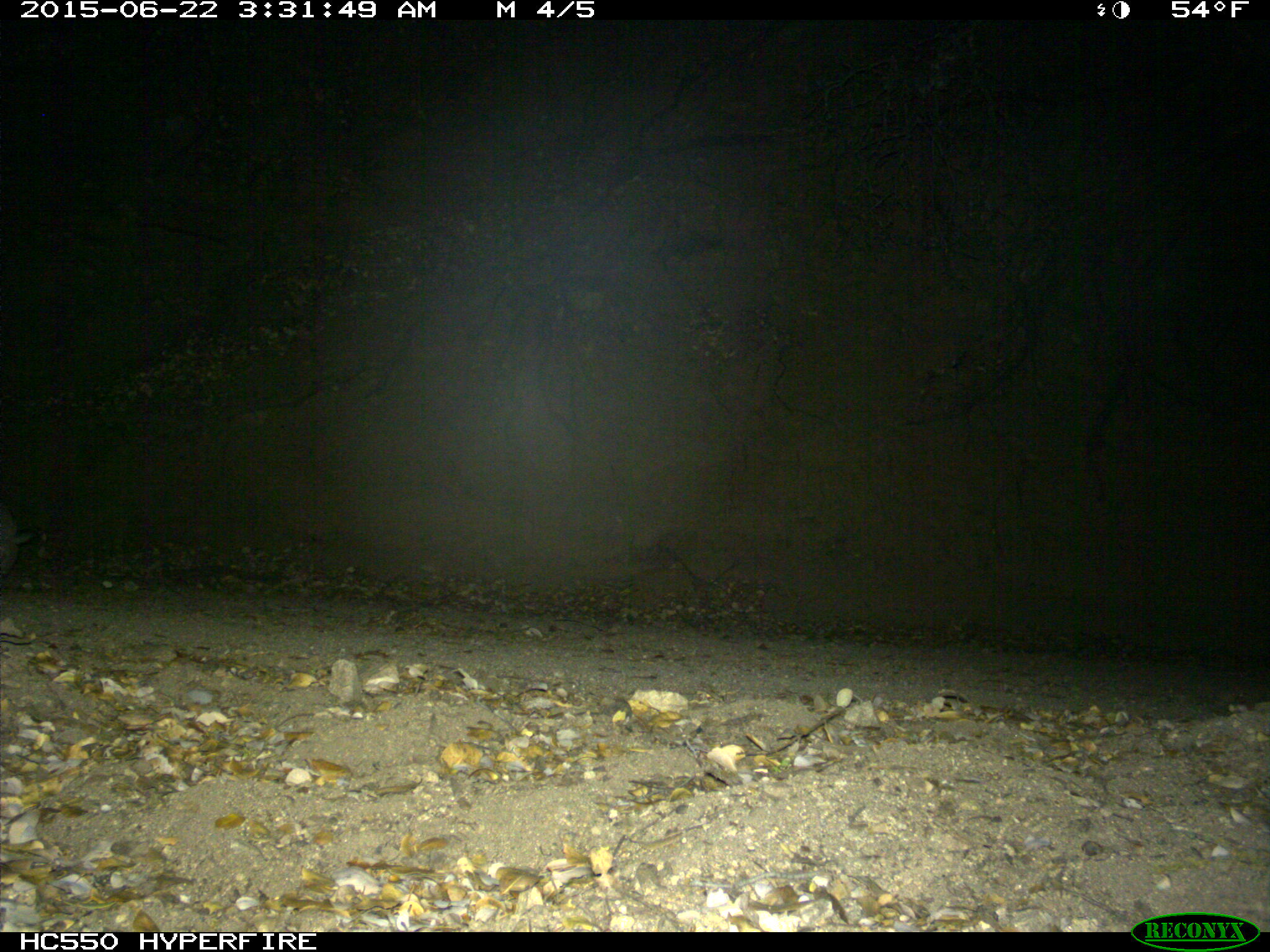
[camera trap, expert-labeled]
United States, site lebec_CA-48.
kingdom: Animalia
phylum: Chordata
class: Mammalia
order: Lagomorpha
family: Leporidae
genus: Lepus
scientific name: Lepus californicus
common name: black-tailed jackrabbit